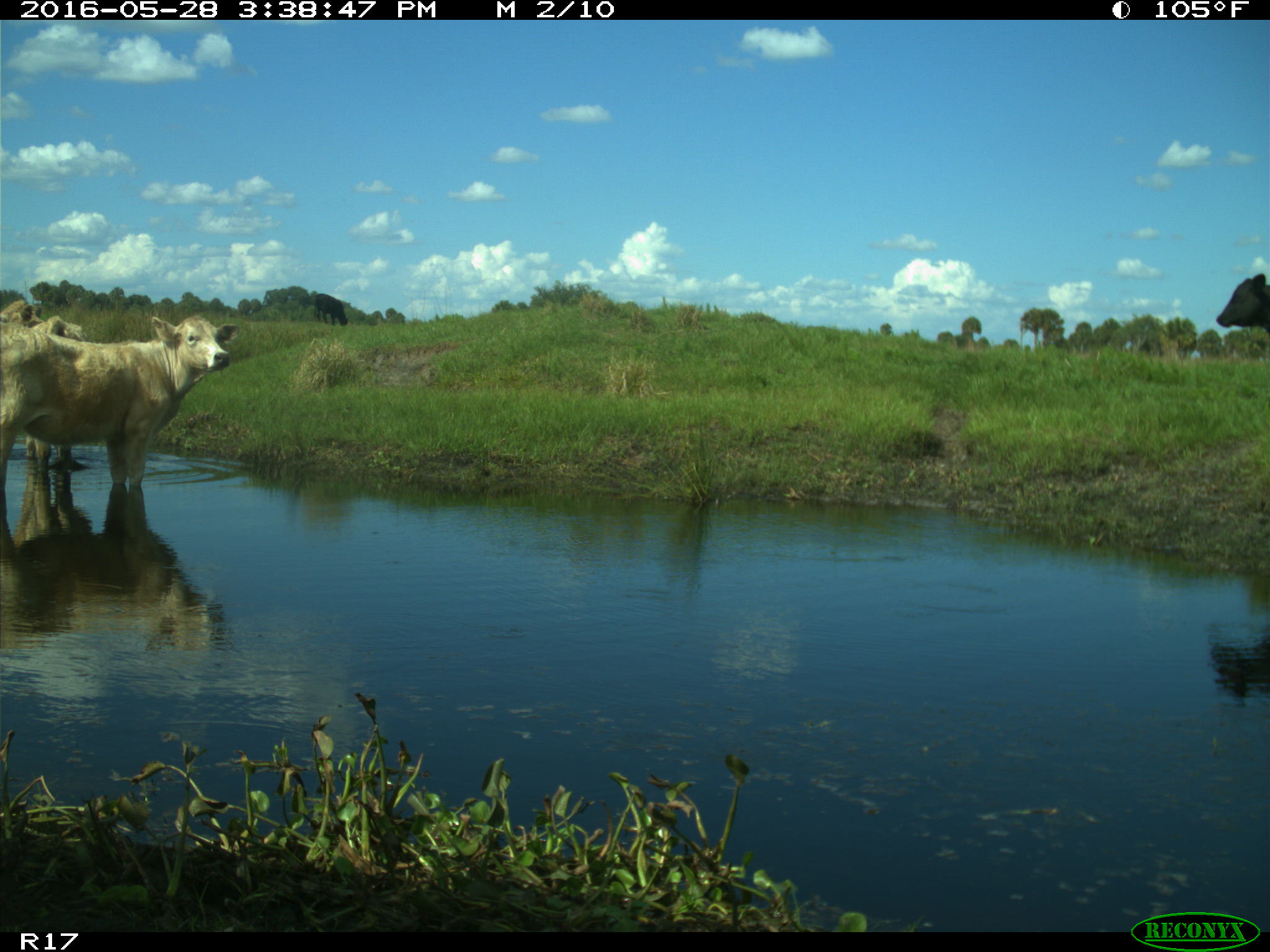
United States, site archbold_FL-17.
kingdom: Animalia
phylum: Chordata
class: Mammalia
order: Artiodactyla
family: Bovidae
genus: Bos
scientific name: Bos taurus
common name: domestic cow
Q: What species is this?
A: Bos taurus (domestic cow).